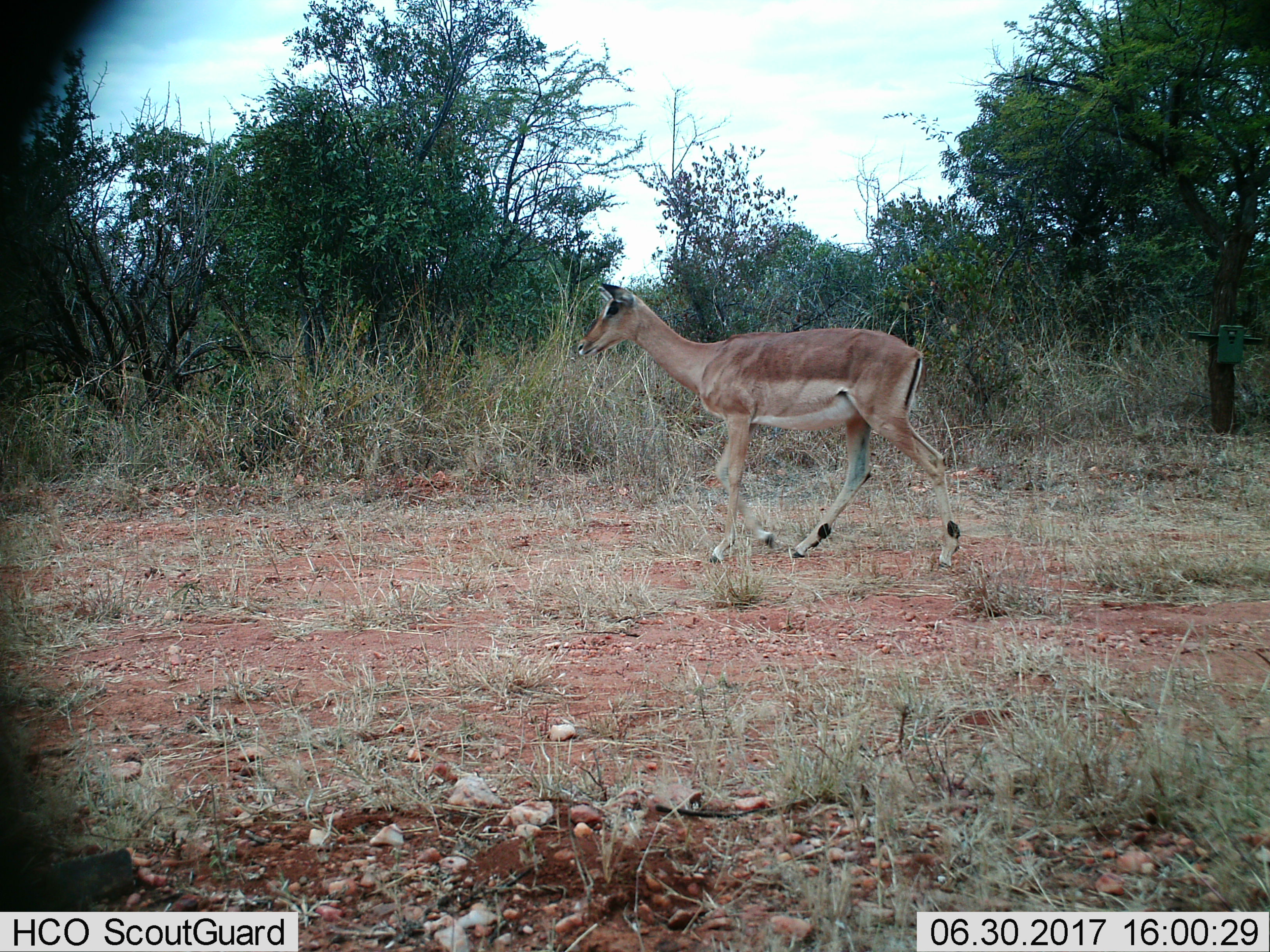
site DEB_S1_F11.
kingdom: Animalia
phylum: Chordata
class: Mammalia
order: Artiodactyla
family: Bovidae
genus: Aepyceros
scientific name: Aepyceros melampus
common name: impala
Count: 1.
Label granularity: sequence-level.